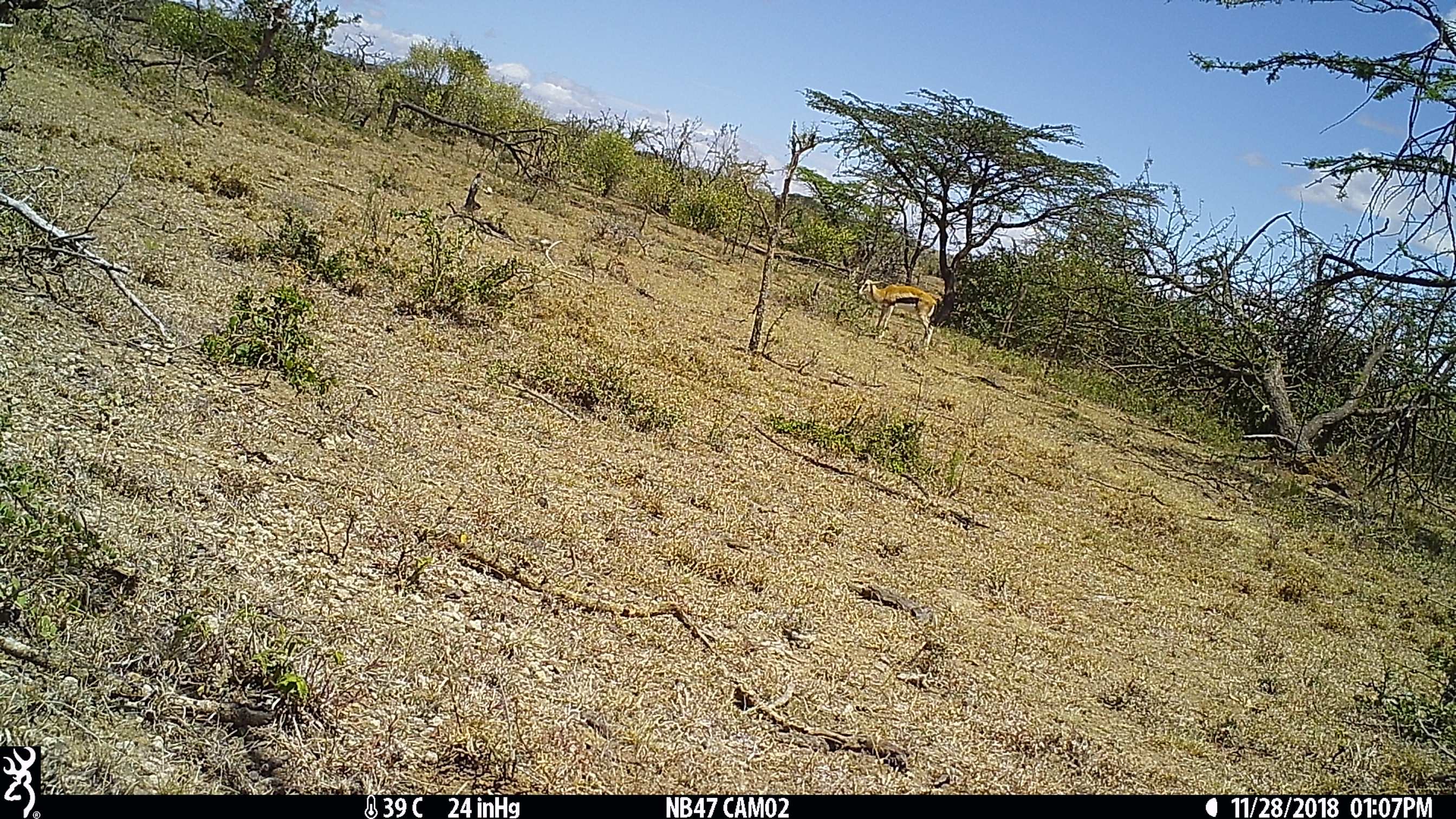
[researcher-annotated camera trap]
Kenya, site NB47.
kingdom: Animalia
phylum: Chordata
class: Mammalia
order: Artiodactyla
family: Bovidae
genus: Eudorcas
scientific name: Eudorcas thomsonii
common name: thomon's gazelle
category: gazelle thomsons